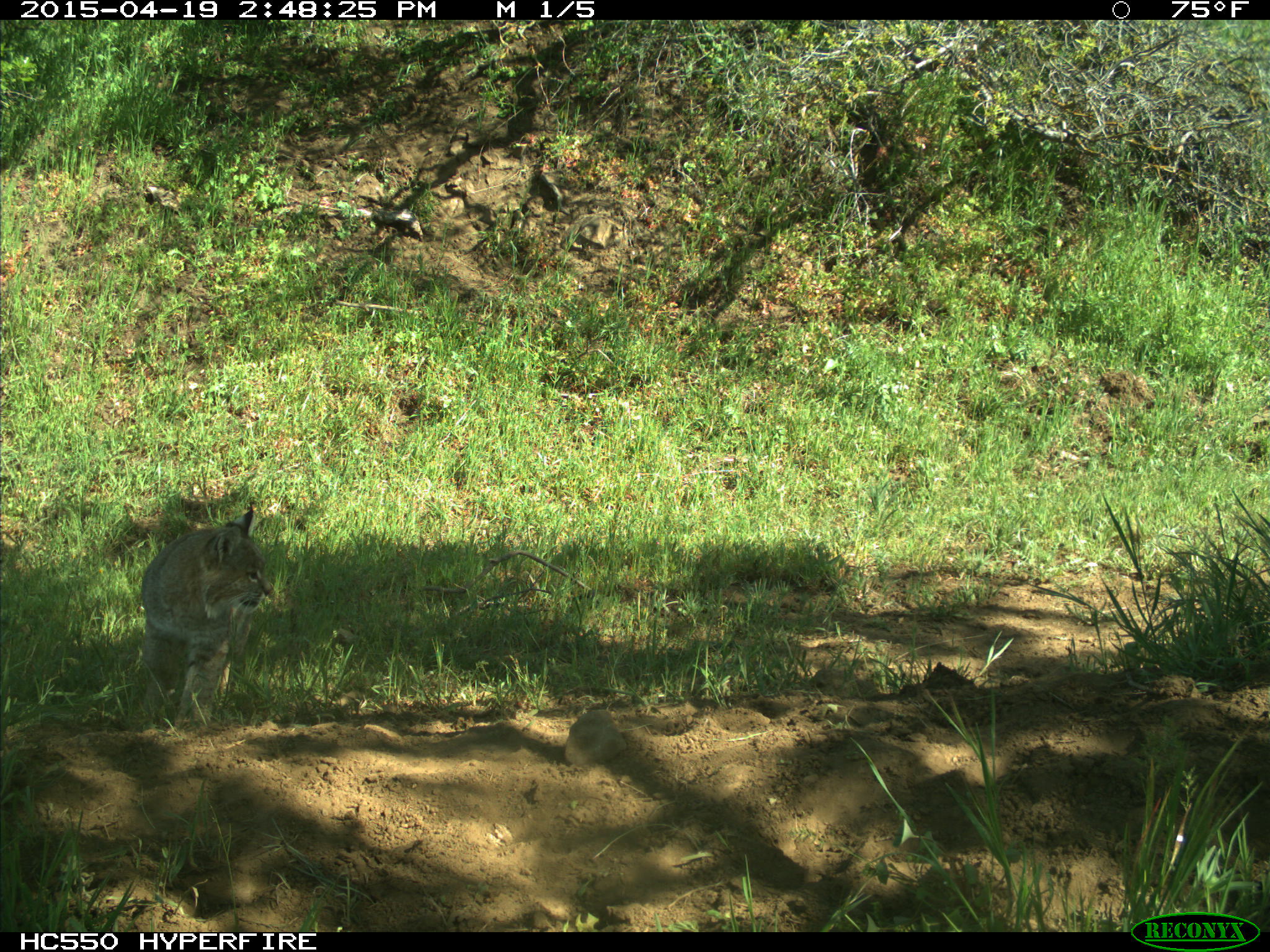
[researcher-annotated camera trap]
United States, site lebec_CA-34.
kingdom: Animalia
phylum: Chordata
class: Mammalia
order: Carnivora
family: Felidae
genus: Lynx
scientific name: Lynx rufus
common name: bobcat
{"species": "Lynx rufus (bobcat)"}